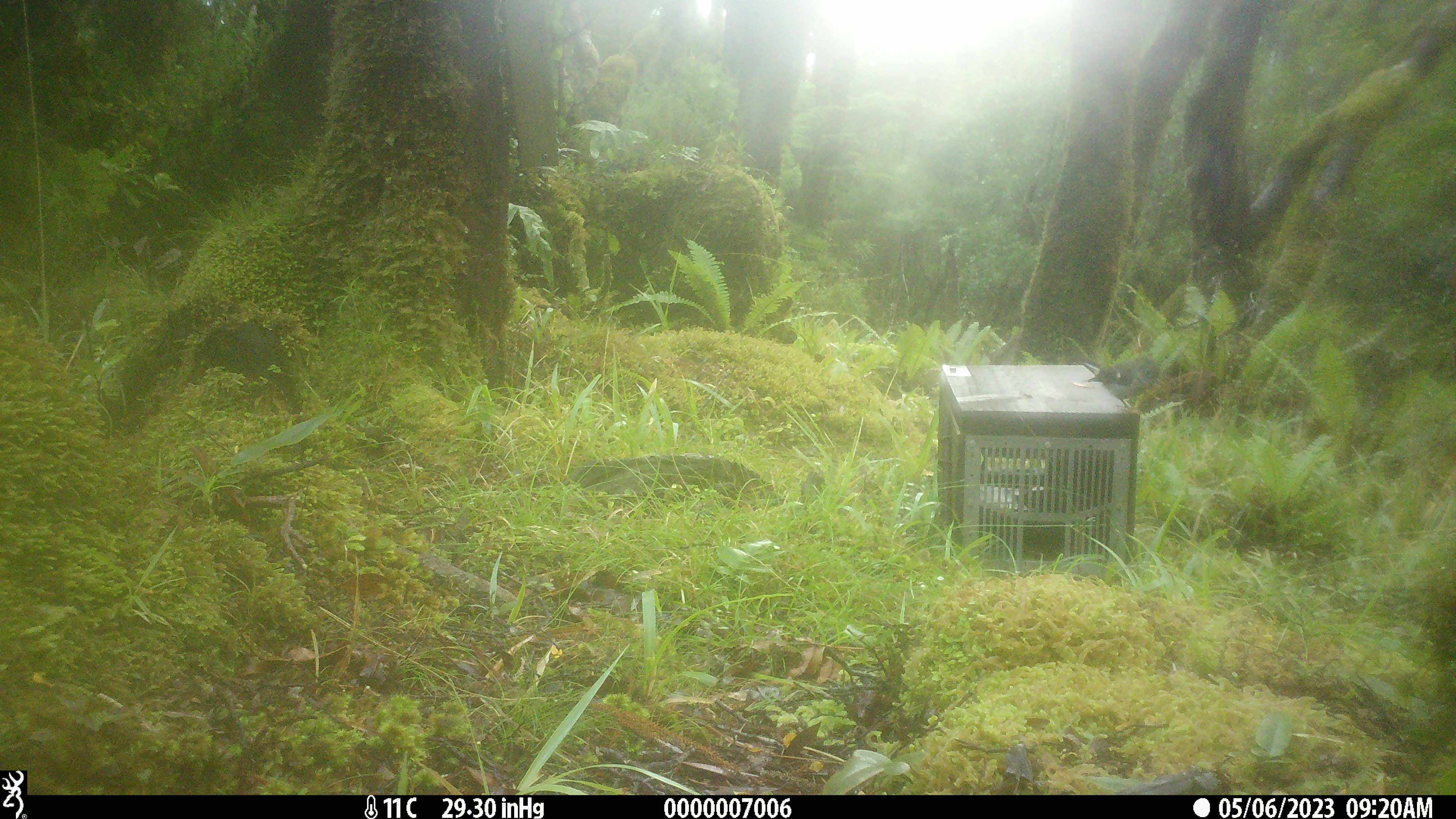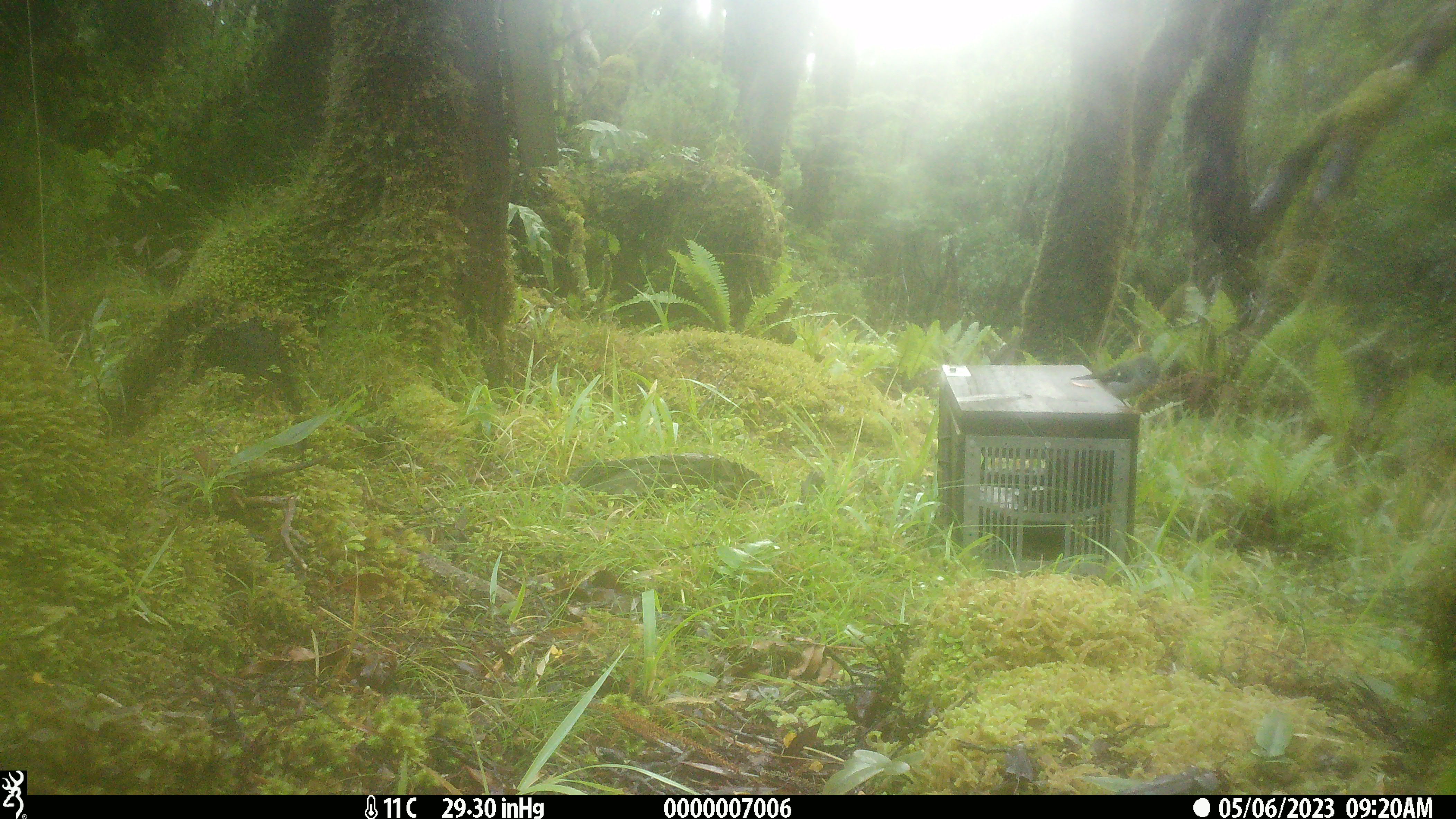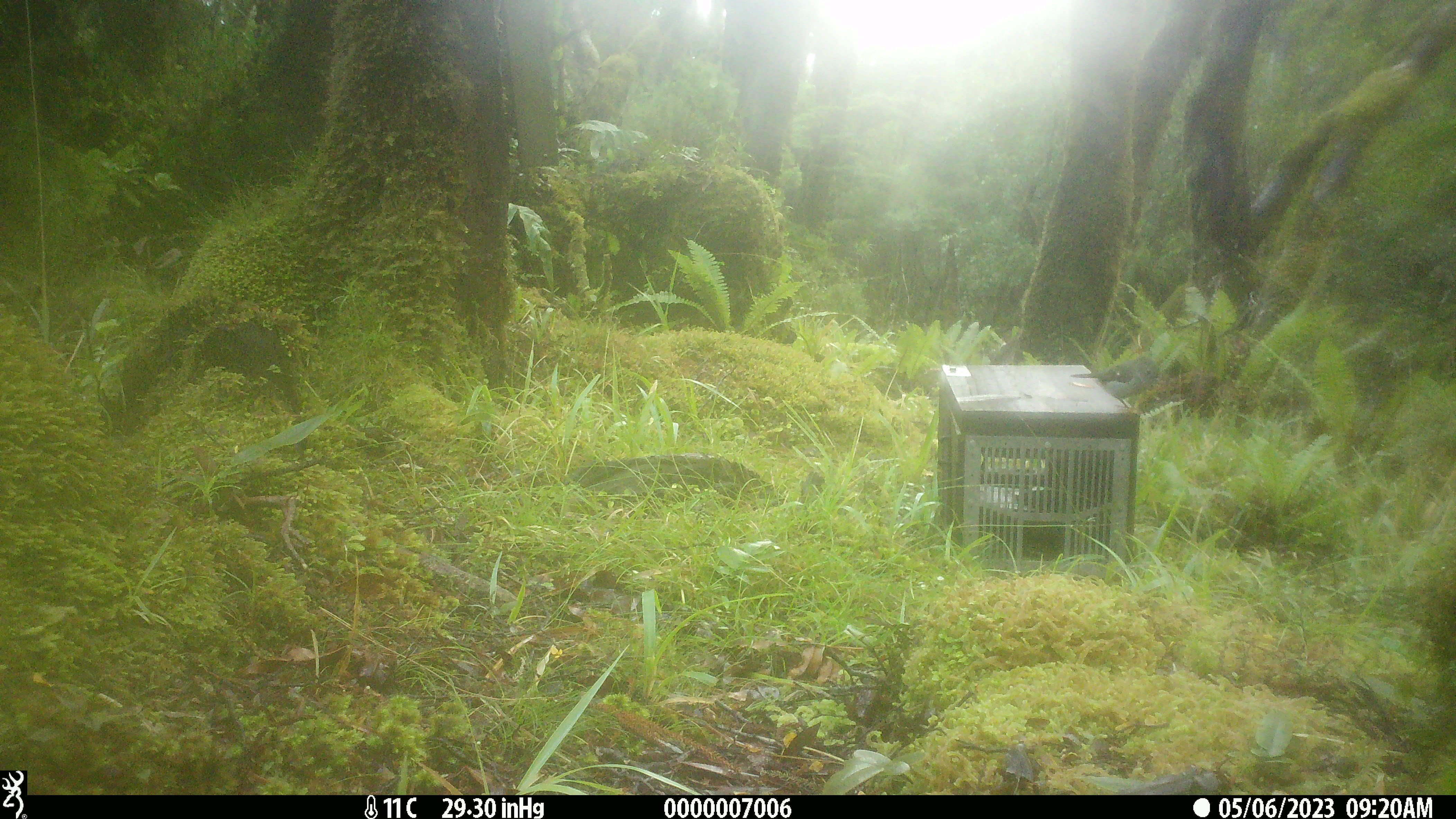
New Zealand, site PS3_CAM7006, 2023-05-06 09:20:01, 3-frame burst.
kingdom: Animalia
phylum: Chordata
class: Aves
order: Passeriformes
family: Petroicidae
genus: Petroica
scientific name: Petroica macrocephala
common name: tomtit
Tomtit (Petroica macrocephala).